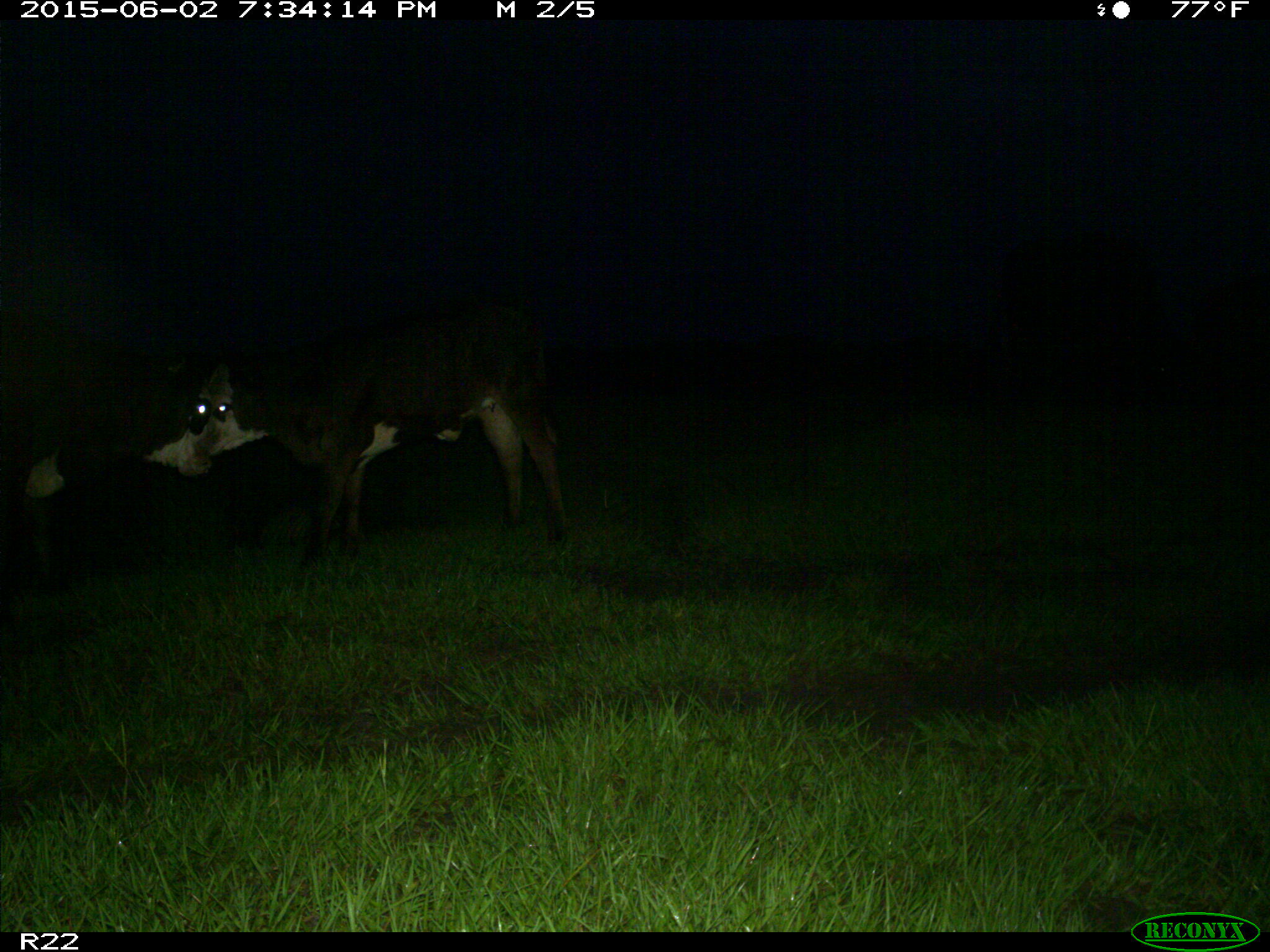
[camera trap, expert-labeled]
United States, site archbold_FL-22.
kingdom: Animalia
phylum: Chordata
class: Mammalia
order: Artiodactyla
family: Bovidae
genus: Bos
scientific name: Bos taurus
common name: domestic cow